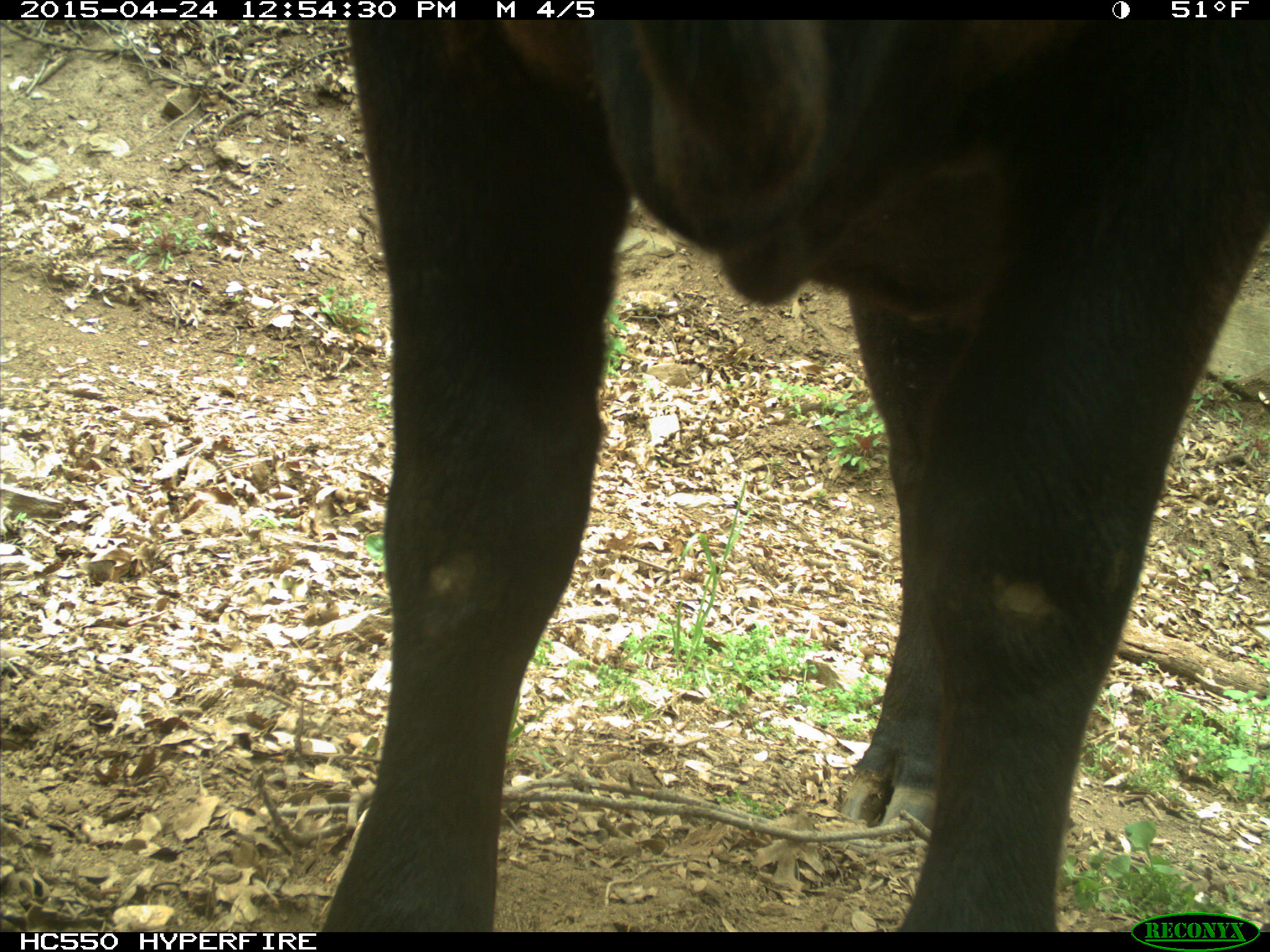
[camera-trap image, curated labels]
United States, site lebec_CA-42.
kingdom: Animalia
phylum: Chordata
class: Mammalia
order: Artiodactyla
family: Bovidae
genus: Bos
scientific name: Bos taurus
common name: domestic cow